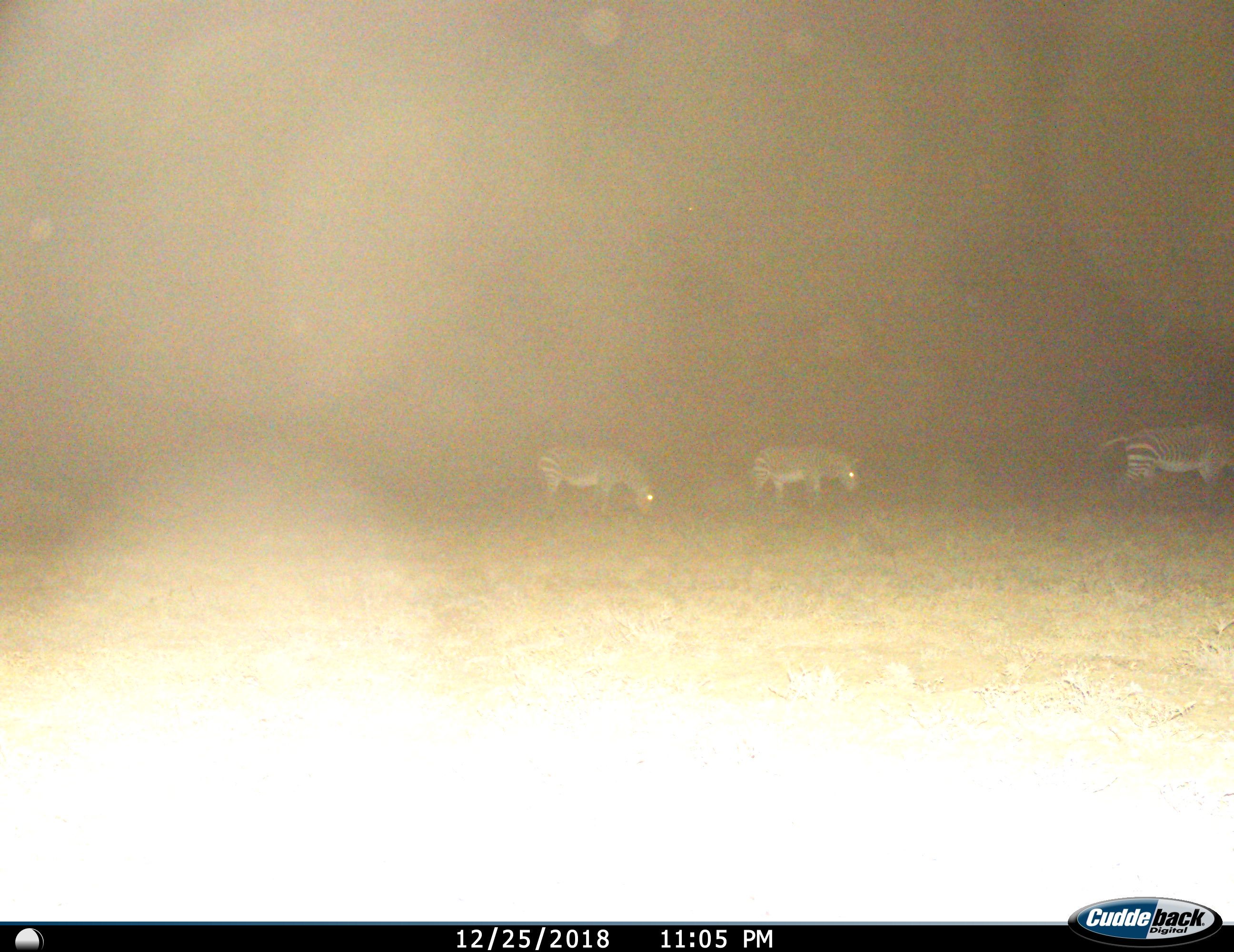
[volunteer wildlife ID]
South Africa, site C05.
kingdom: Animalia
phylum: Chordata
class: Mammalia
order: Perissodactyla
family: Equidae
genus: Equus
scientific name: Equus zebra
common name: mountain zebra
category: zebramountain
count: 3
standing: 40%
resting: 0%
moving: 50%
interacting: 0%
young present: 20%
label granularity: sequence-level